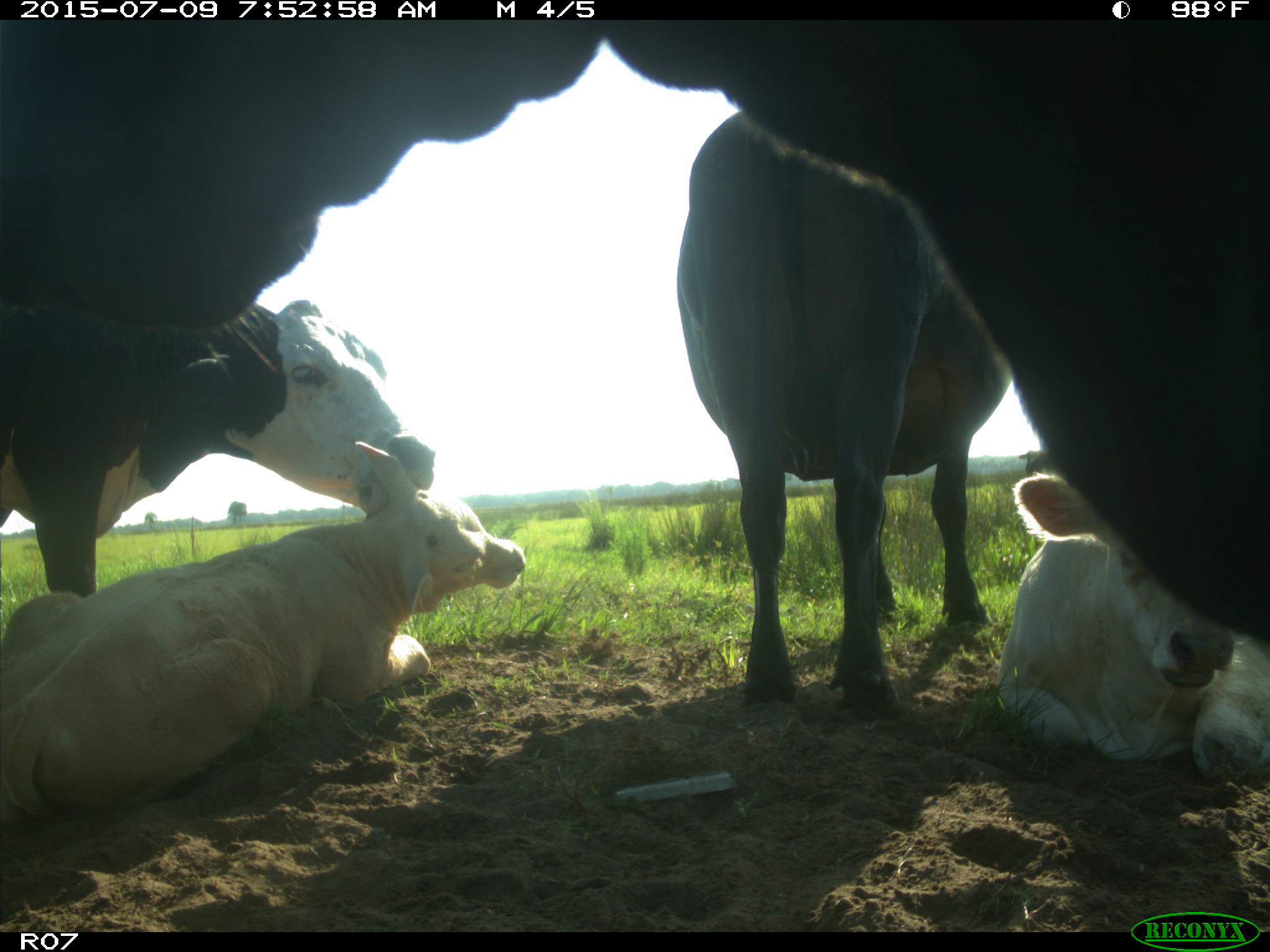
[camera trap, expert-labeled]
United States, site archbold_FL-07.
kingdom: Animalia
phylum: Chordata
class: Mammalia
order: Artiodactyla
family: Bovidae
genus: Bos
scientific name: Bos taurus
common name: domestic cow